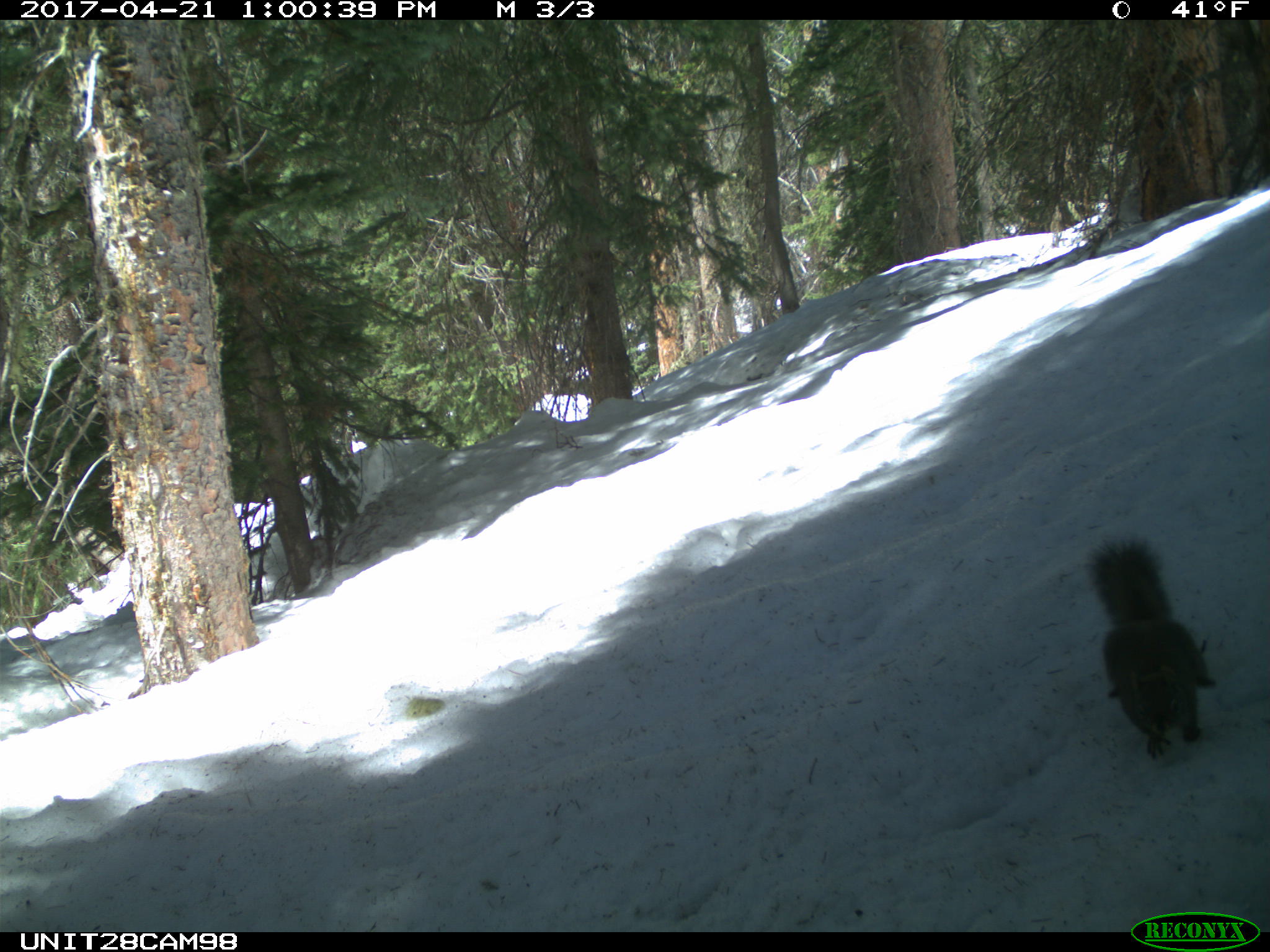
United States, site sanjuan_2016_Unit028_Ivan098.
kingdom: Animalia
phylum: Chordata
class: Mammalia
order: Rodentia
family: Sciuridae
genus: Tamiasciurus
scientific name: Tamiasciurus hudsonicus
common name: american red squirrel